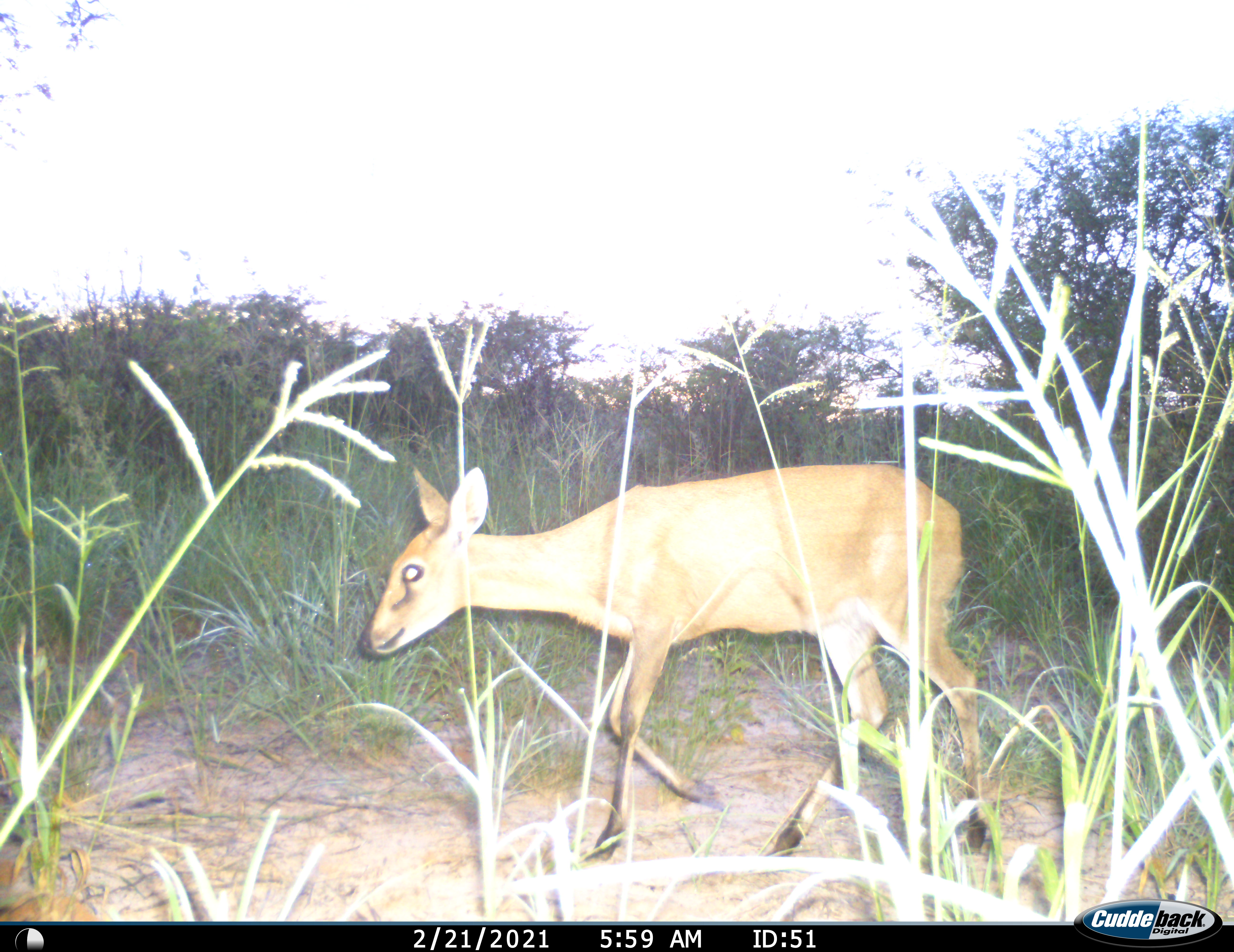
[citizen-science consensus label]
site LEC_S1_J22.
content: unidentified animal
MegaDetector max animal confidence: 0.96